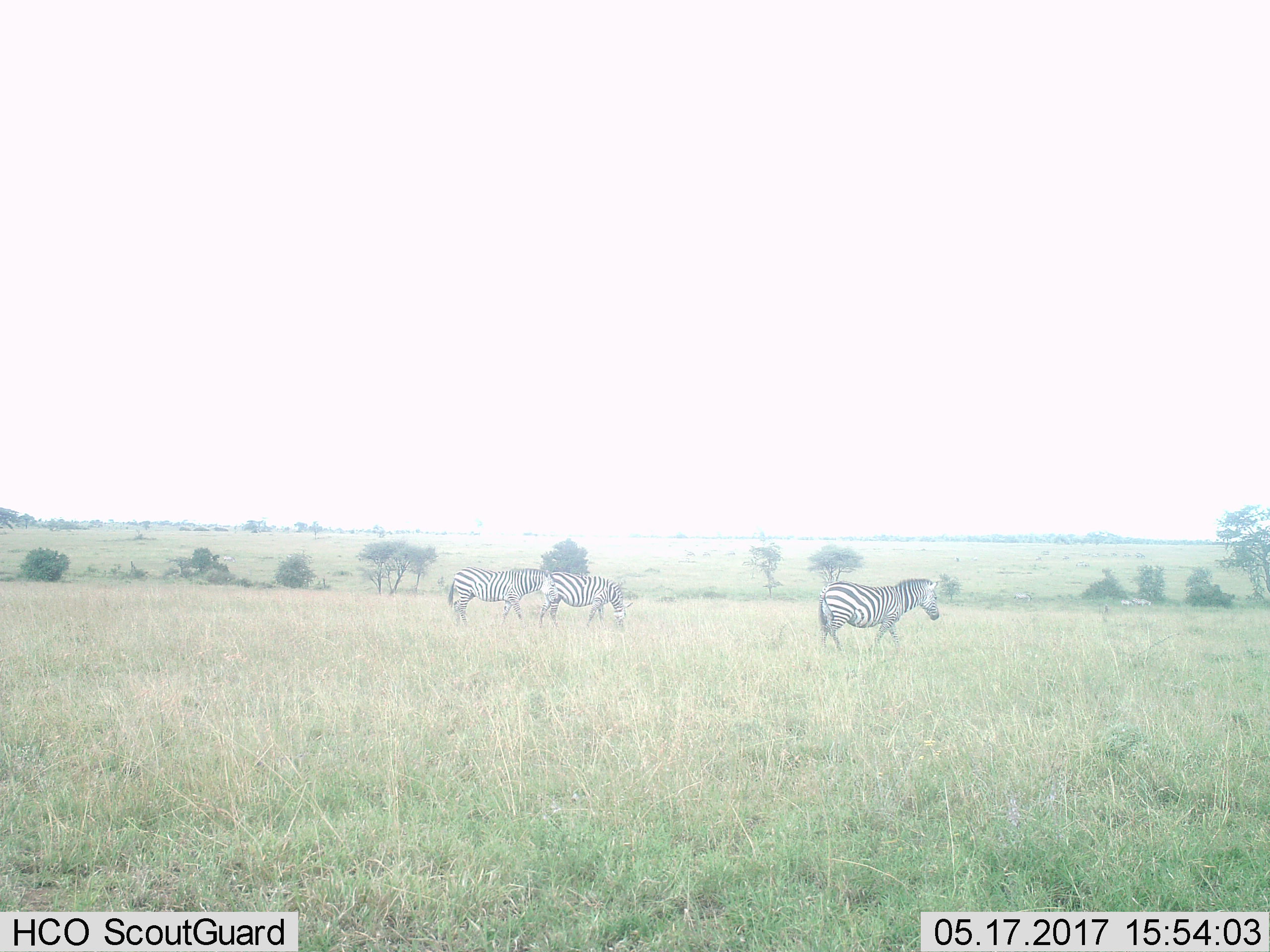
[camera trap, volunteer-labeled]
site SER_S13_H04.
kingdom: Animalia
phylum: Chordata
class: Mammalia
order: Perissodactyla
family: Equidae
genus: Equus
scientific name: Equus quagga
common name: plains zebra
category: zebraplains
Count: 3.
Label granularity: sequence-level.